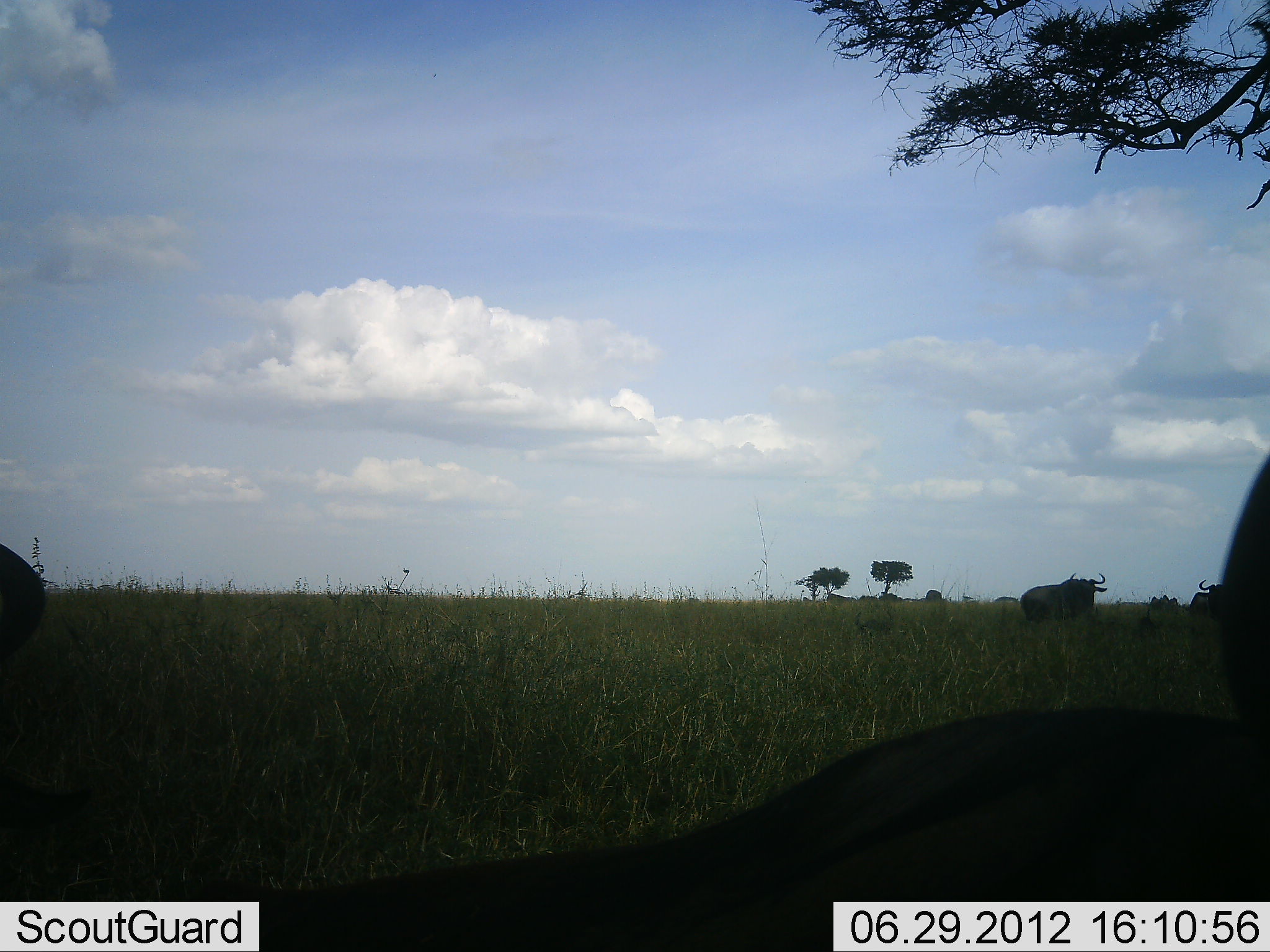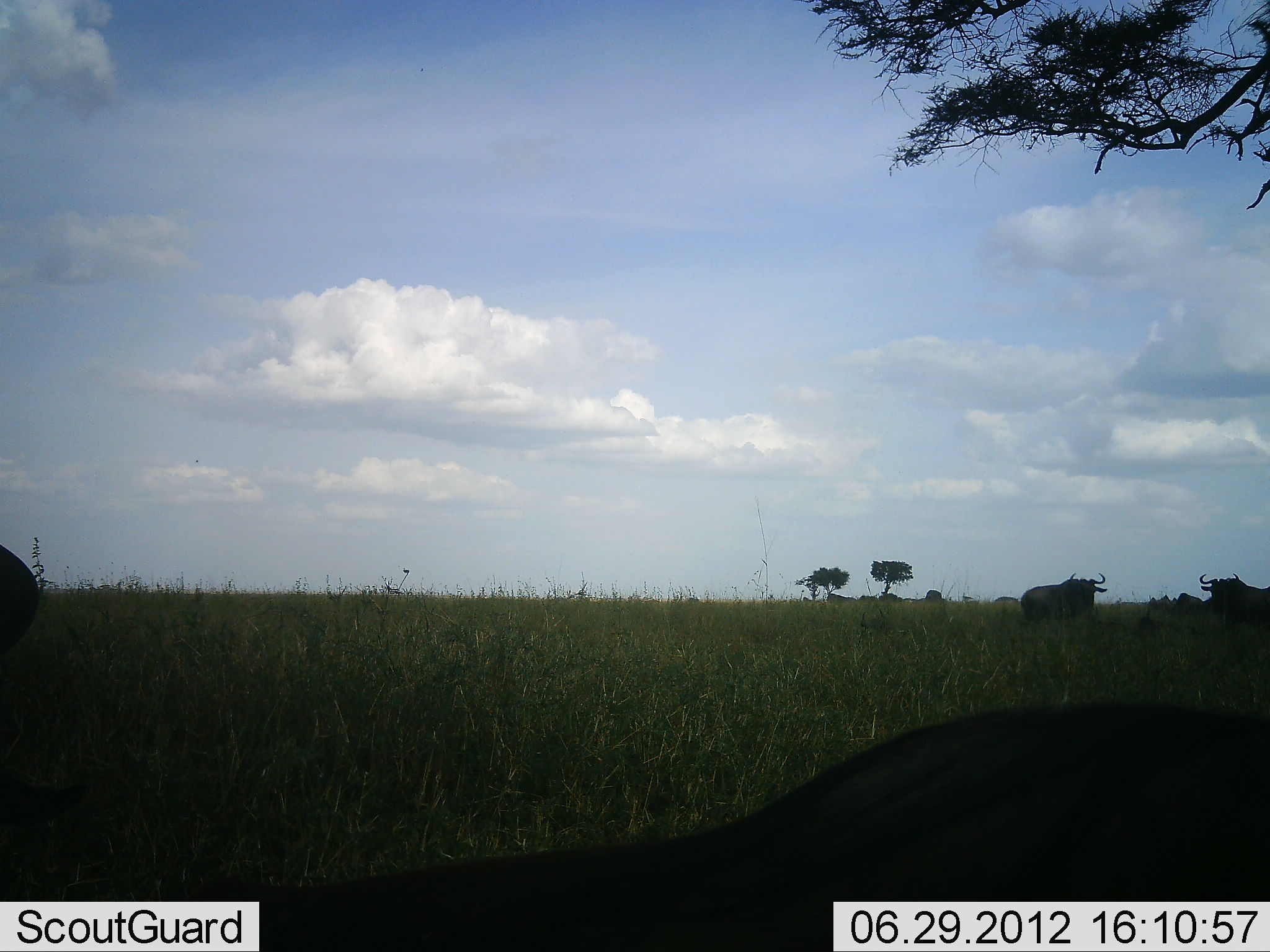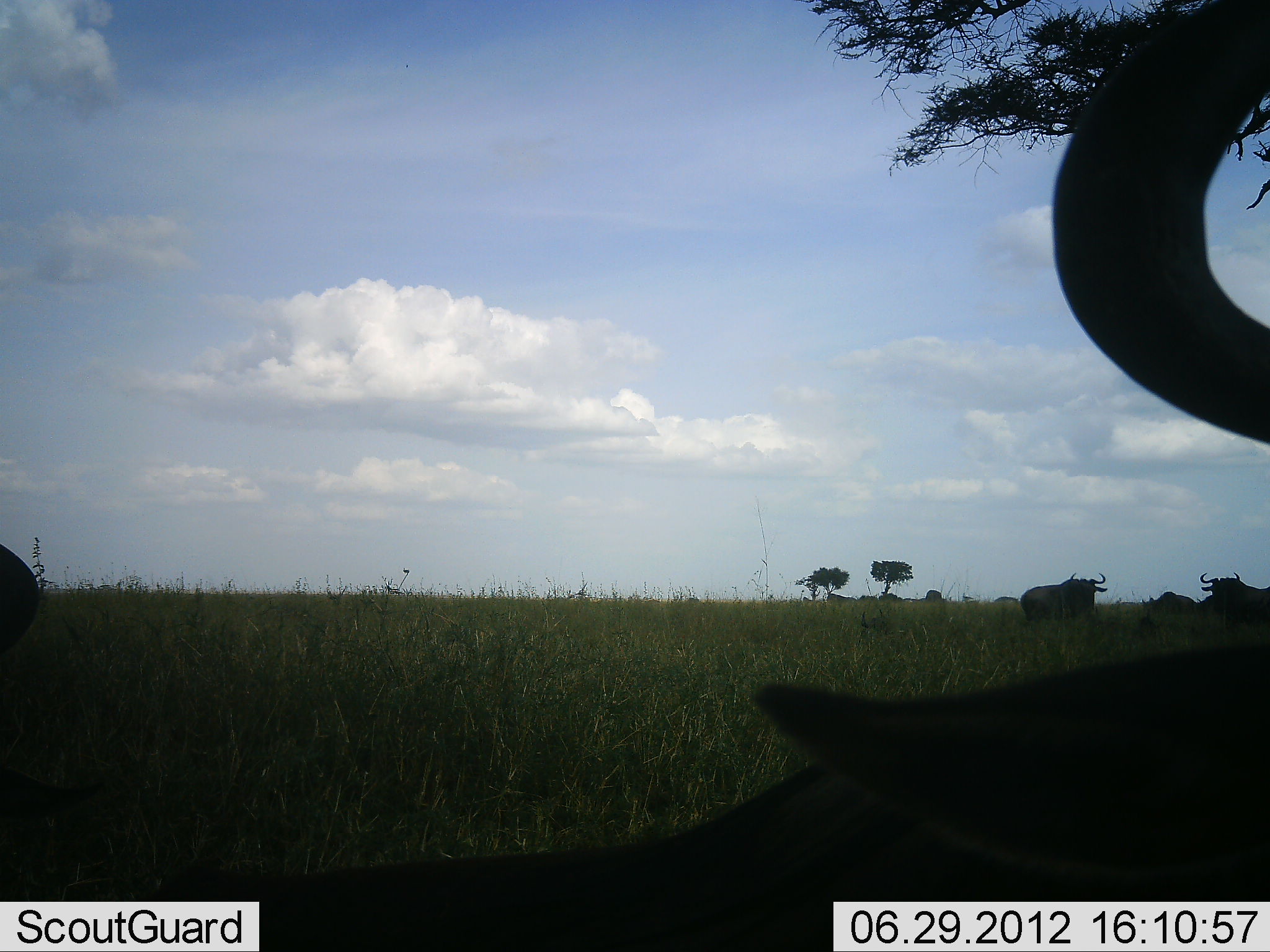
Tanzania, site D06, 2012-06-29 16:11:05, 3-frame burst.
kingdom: Animalia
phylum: Chordata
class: Mammalia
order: Artiodactyla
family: Bovidae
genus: Connochaetes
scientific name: Connochaetes taurinus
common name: blue wildebeest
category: wildebeest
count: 4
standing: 80%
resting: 50%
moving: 20%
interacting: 0%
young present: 0%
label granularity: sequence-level